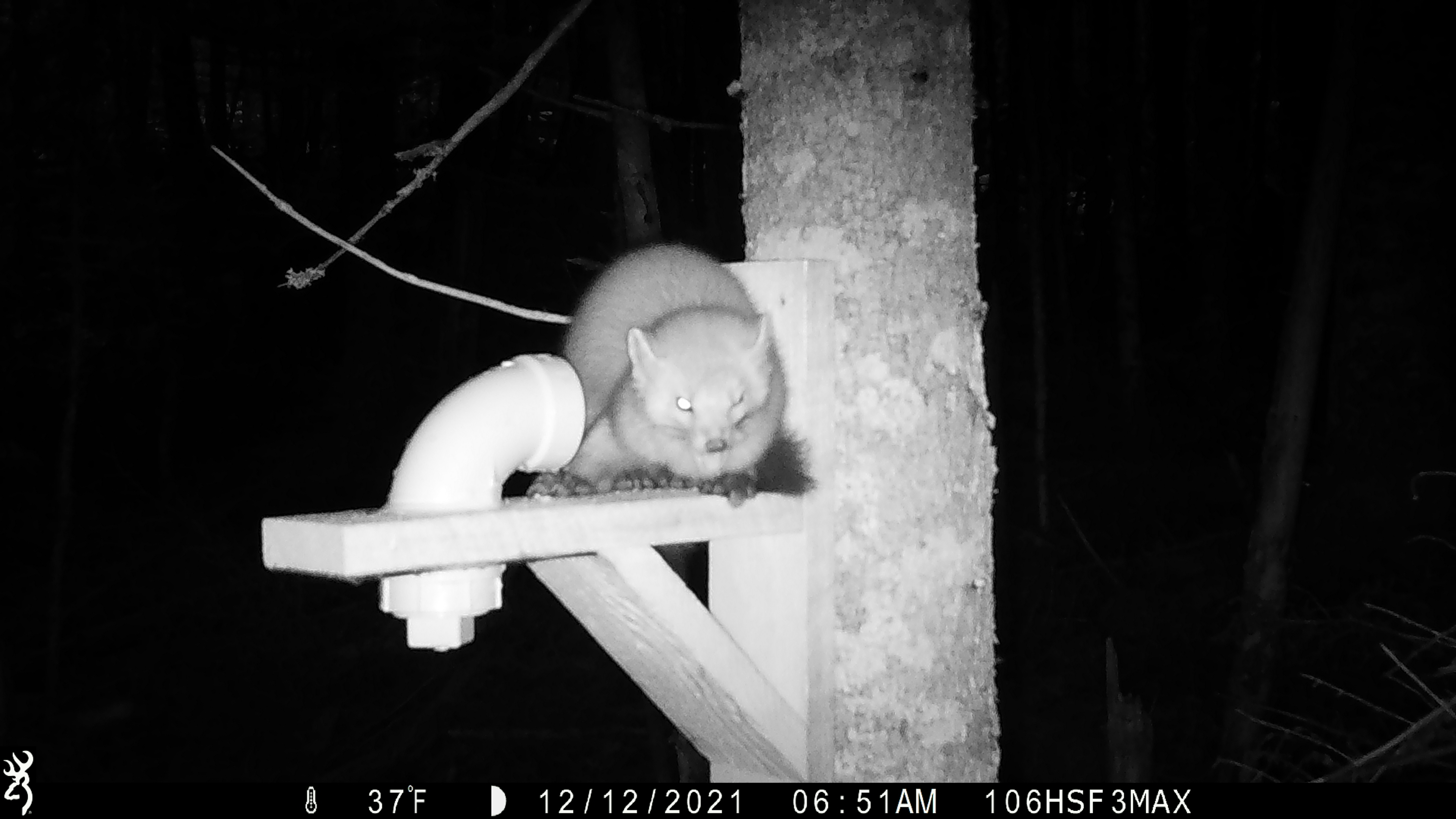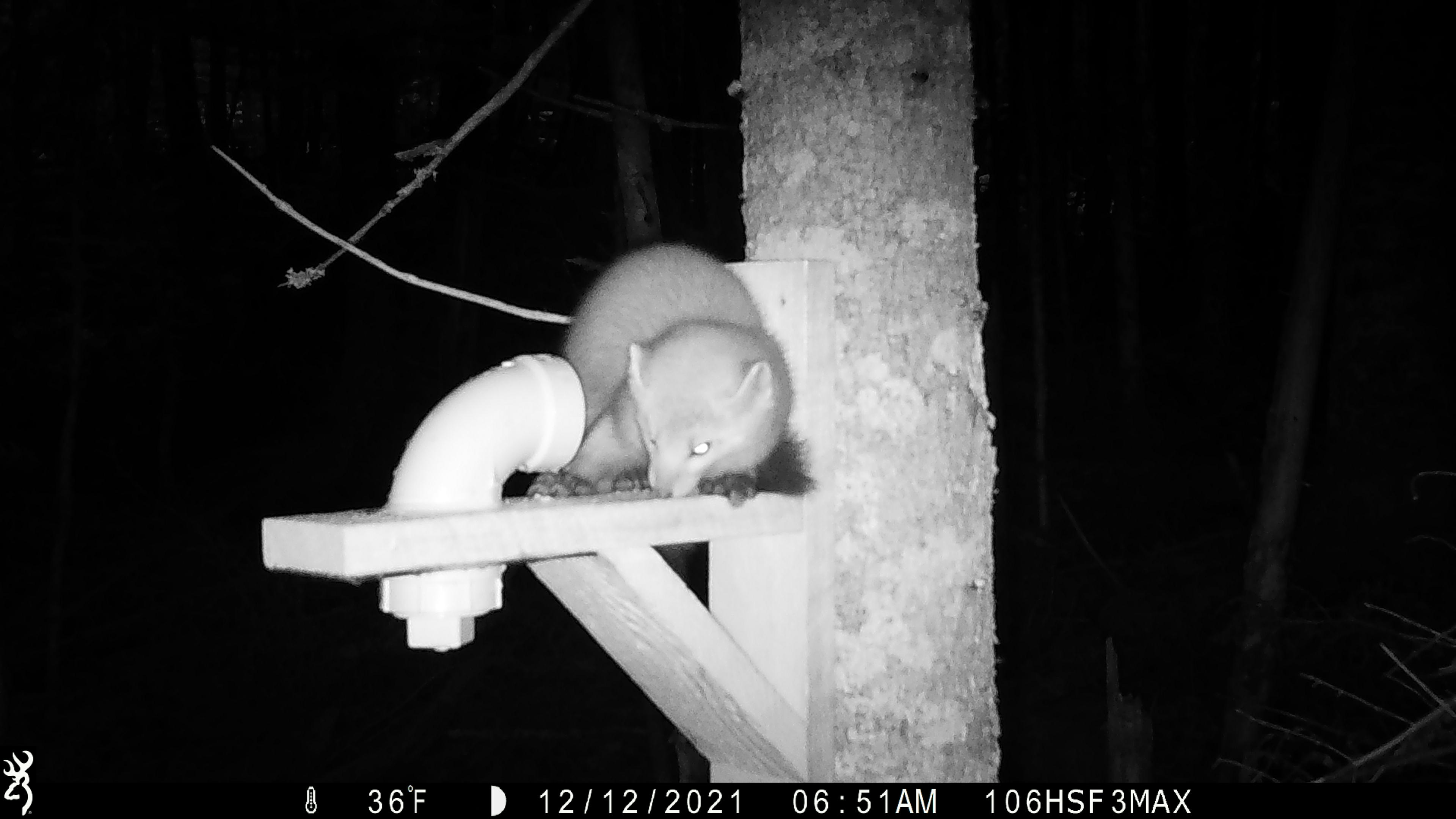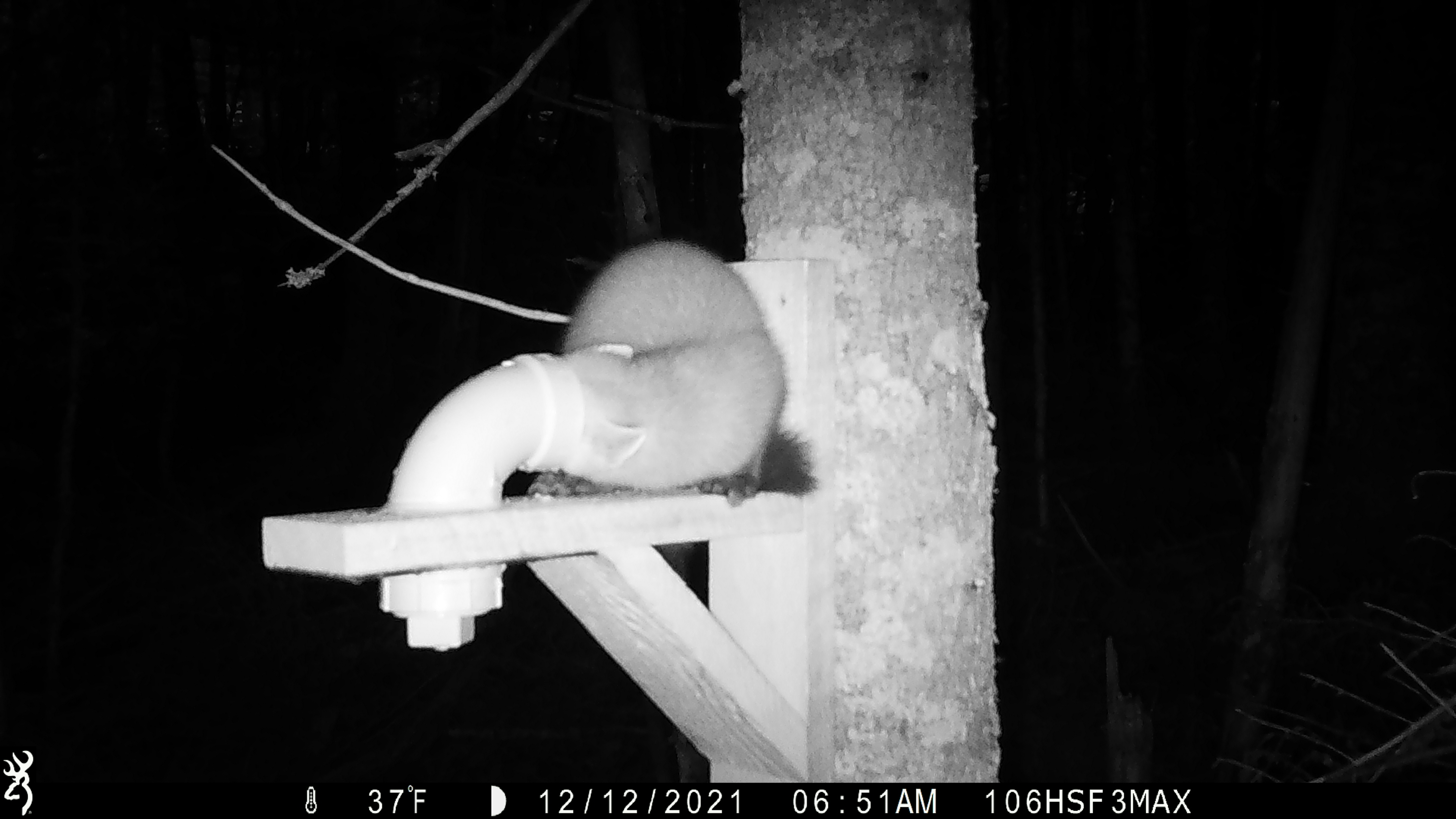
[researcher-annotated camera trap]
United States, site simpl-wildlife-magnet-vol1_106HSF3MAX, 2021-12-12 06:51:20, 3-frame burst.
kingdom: Animalia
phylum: Chordata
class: Mammalia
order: Carnivora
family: Mustelidae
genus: Martes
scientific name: Martes americana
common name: american marten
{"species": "american marten (Martes americana)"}